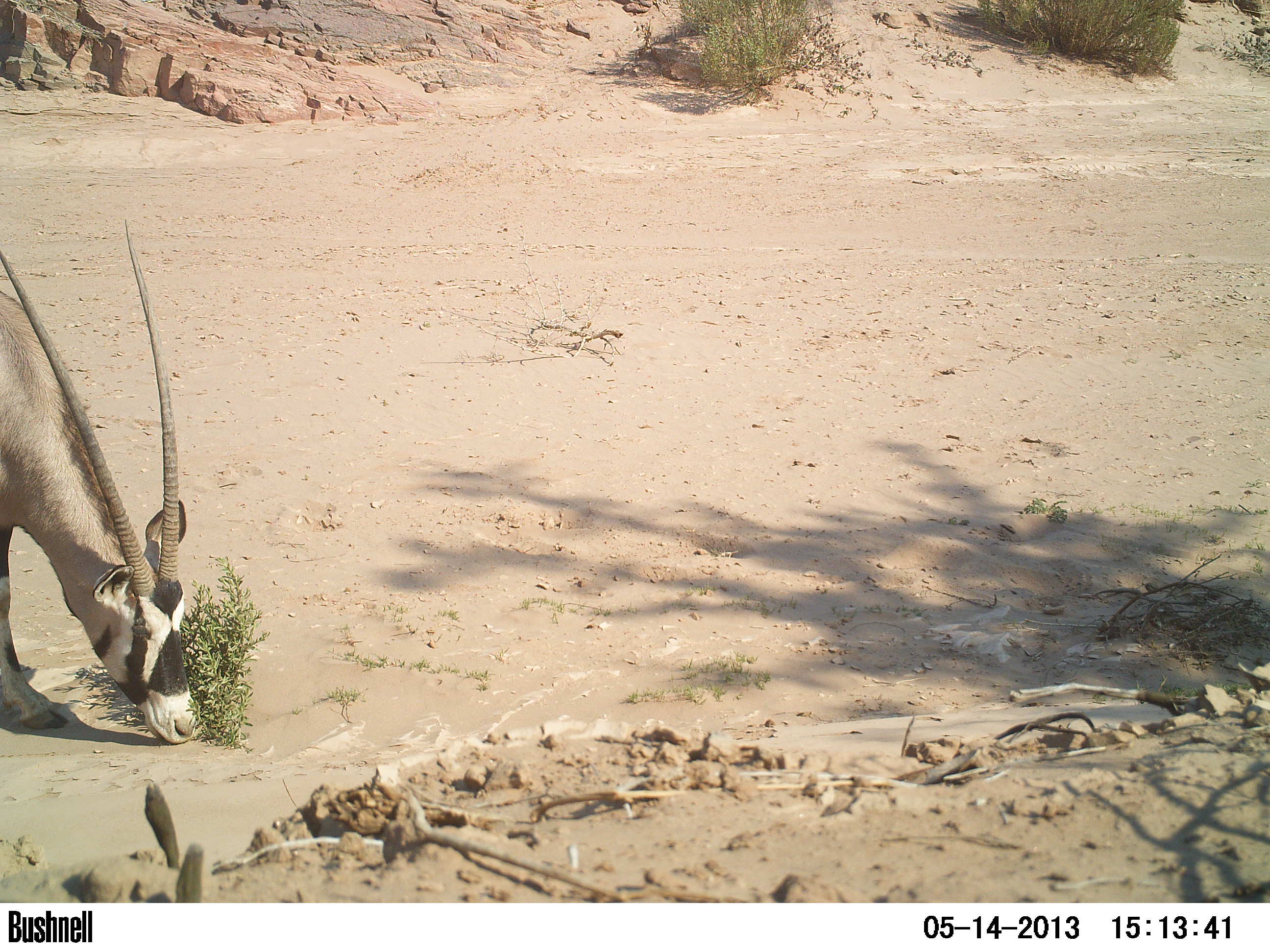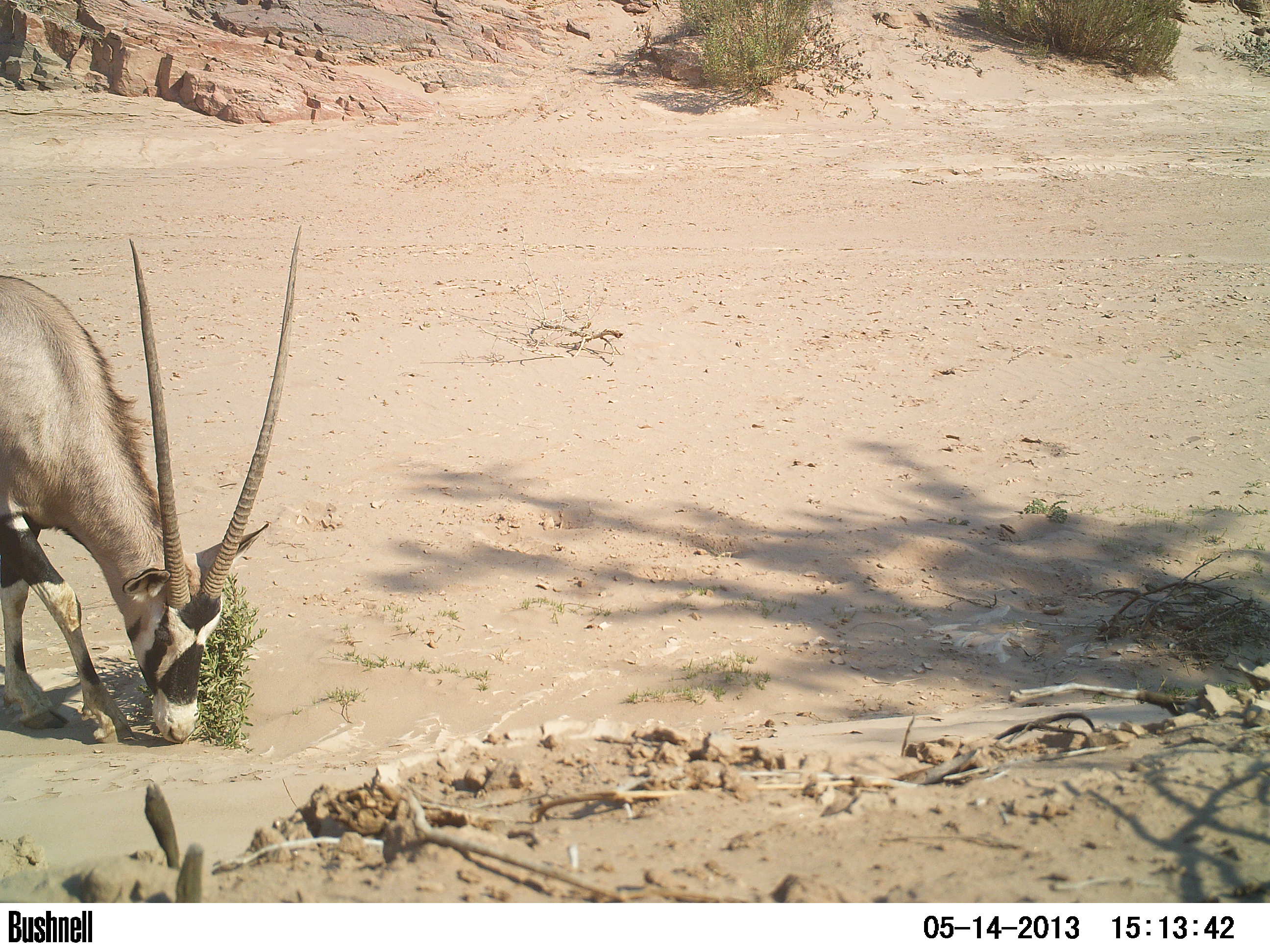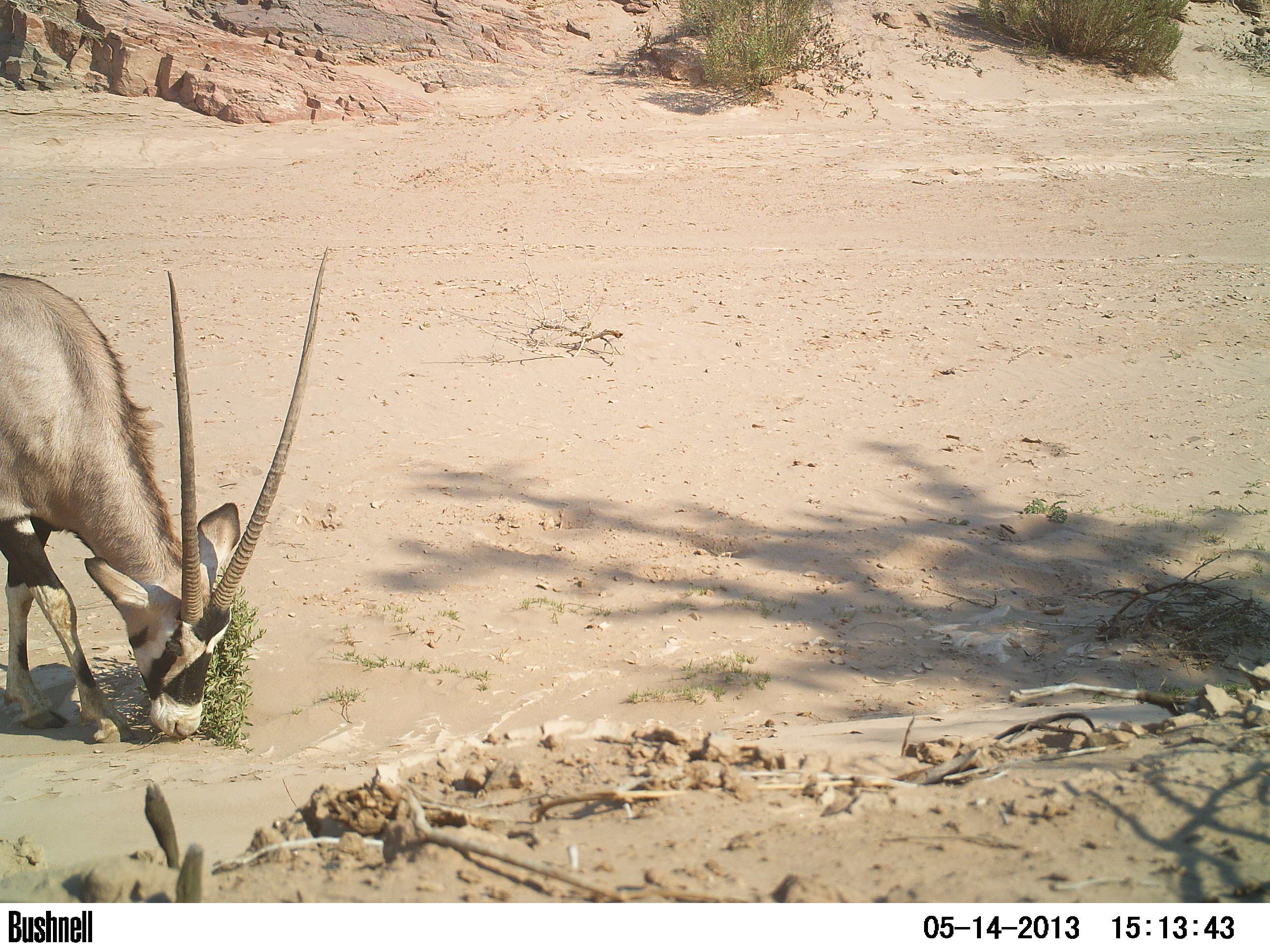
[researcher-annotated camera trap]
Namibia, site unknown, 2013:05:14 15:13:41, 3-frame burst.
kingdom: Animalia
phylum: Chordata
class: Mammalia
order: Artiodactyla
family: Bovidae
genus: Oryx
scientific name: Oryx gazella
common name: gemsbok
Oryx gazella (gemsbok).